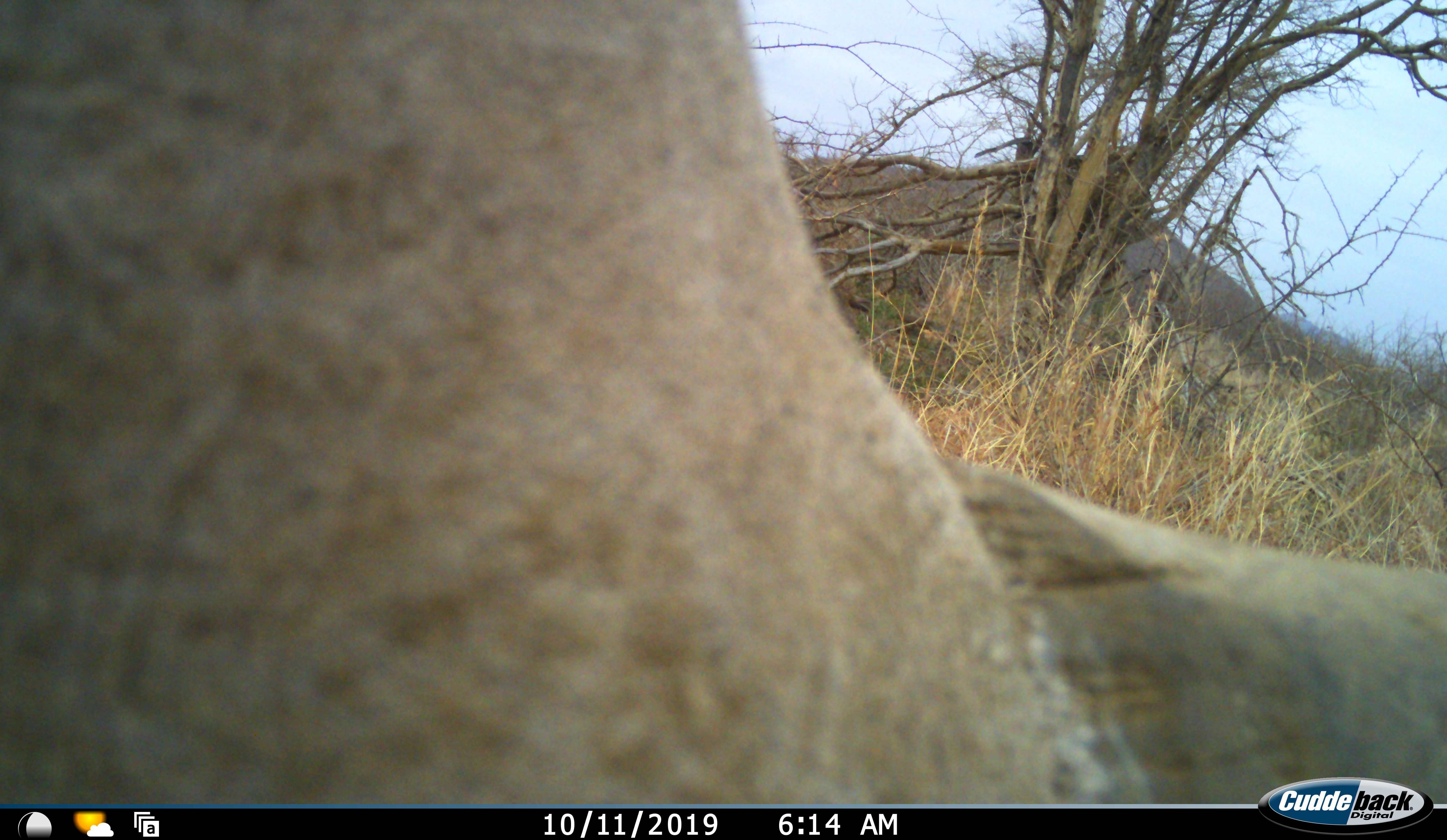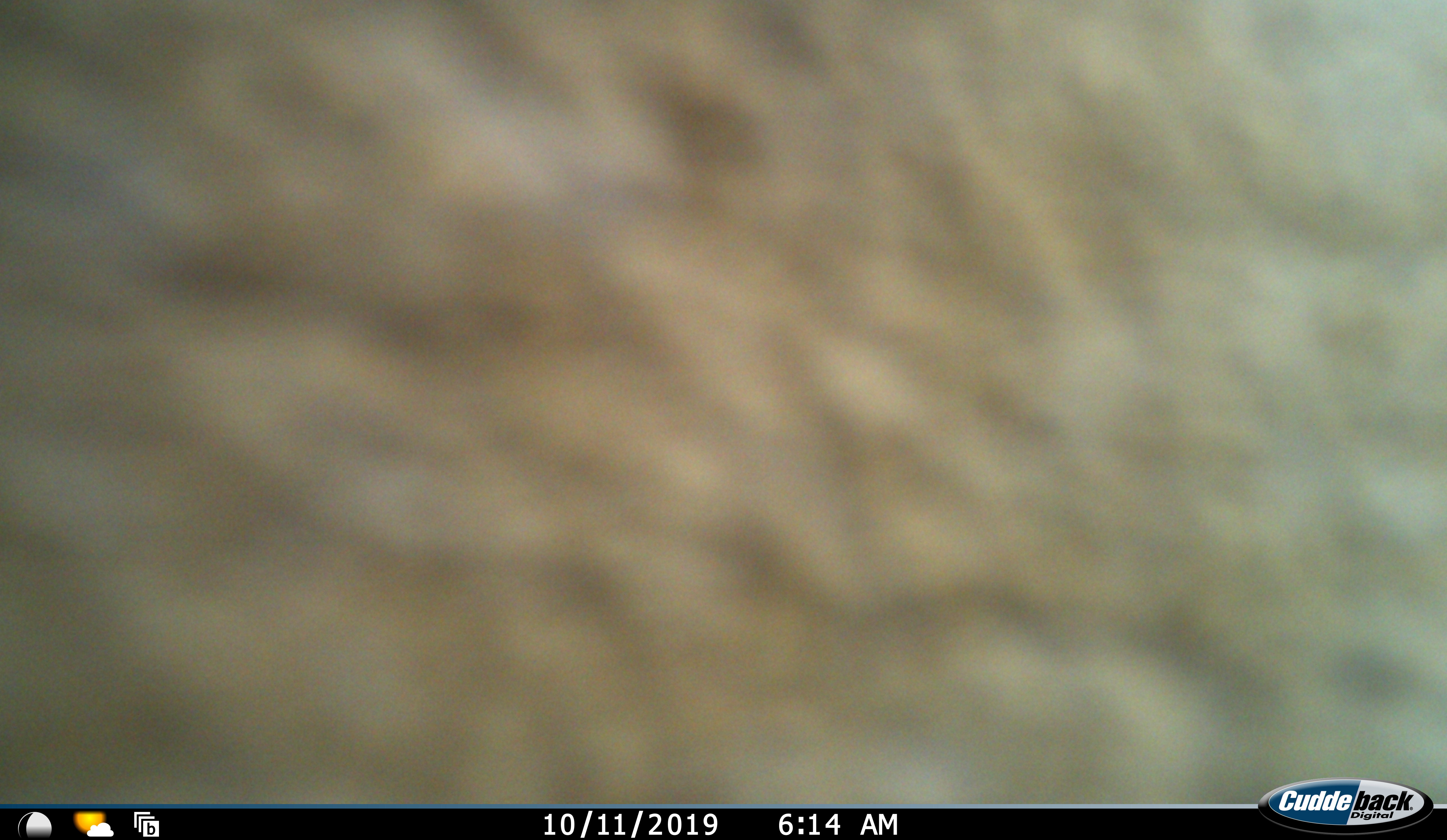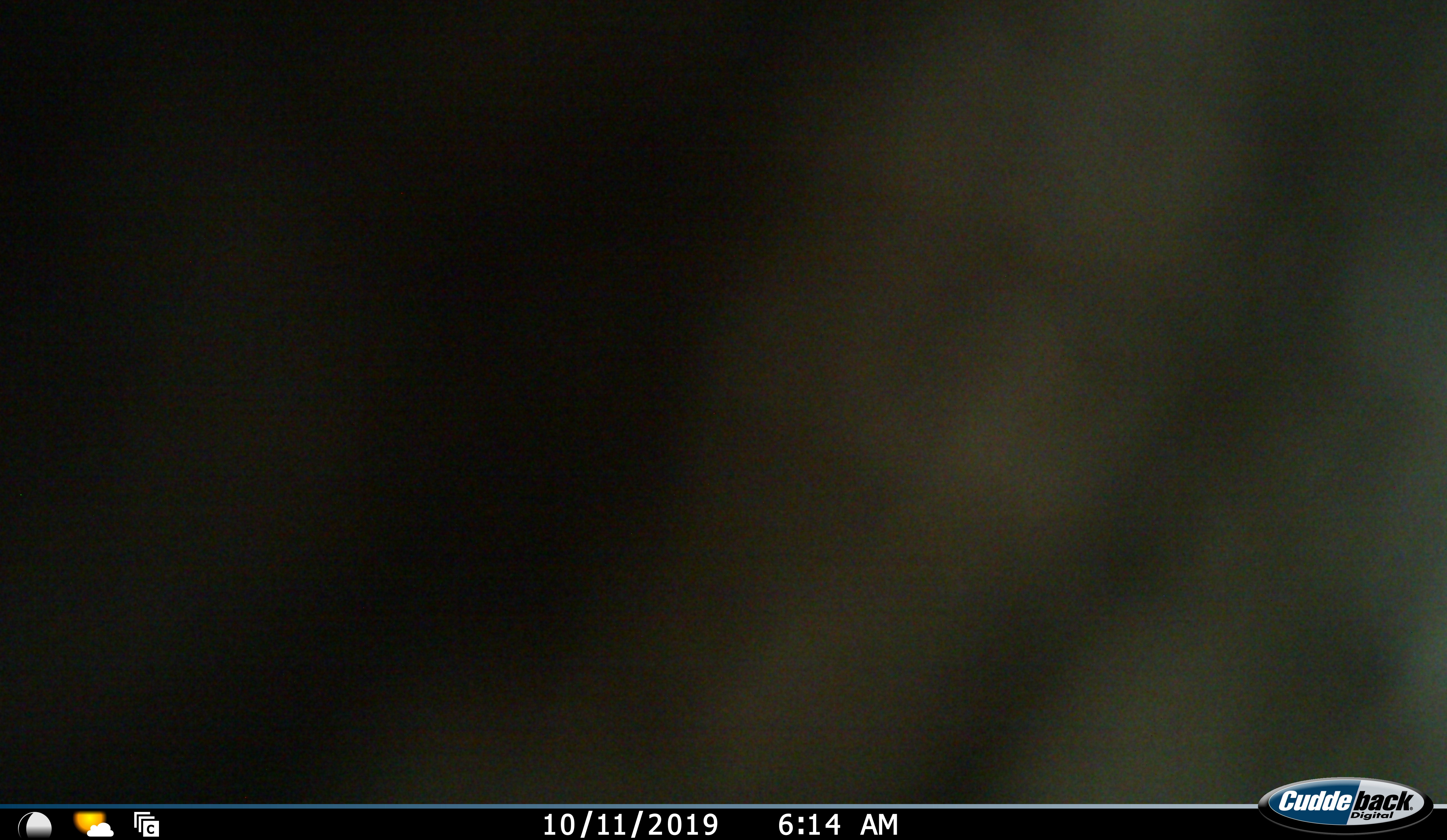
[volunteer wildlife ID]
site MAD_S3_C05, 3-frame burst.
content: unidentified animal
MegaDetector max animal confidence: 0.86